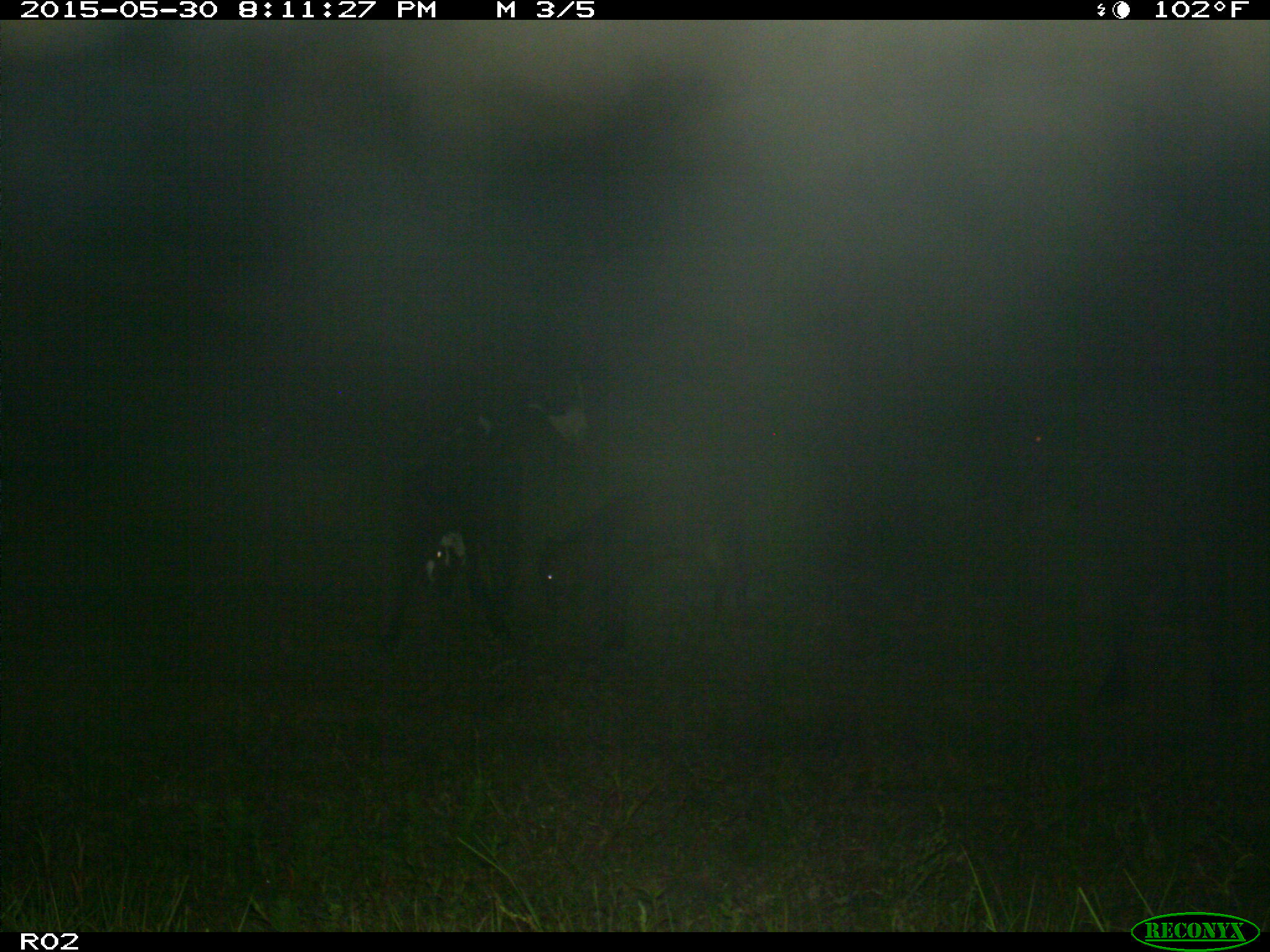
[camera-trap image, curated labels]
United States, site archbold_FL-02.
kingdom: Animalia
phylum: Chordata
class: Mammalia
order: Artiodactyla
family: Bovidae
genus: Bos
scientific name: Bos taurus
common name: domestic cow